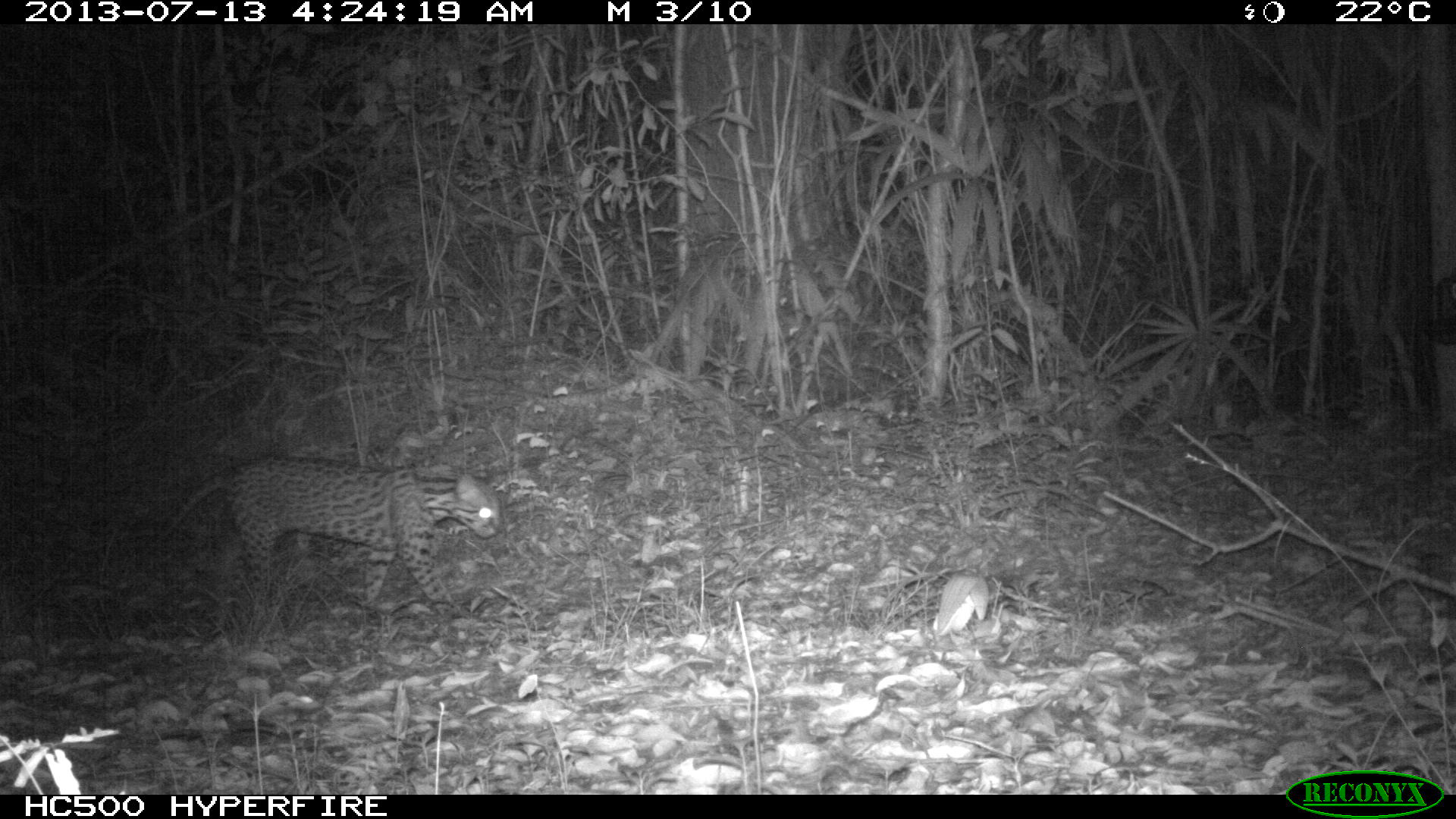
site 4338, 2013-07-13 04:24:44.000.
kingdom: Animalia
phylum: Chordata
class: Mammalia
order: Carnivora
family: Felidae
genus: Leopardus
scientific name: Leopardus pardalis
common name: ocelot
Leopardus pardalis (ocelot), count 1, sex female.